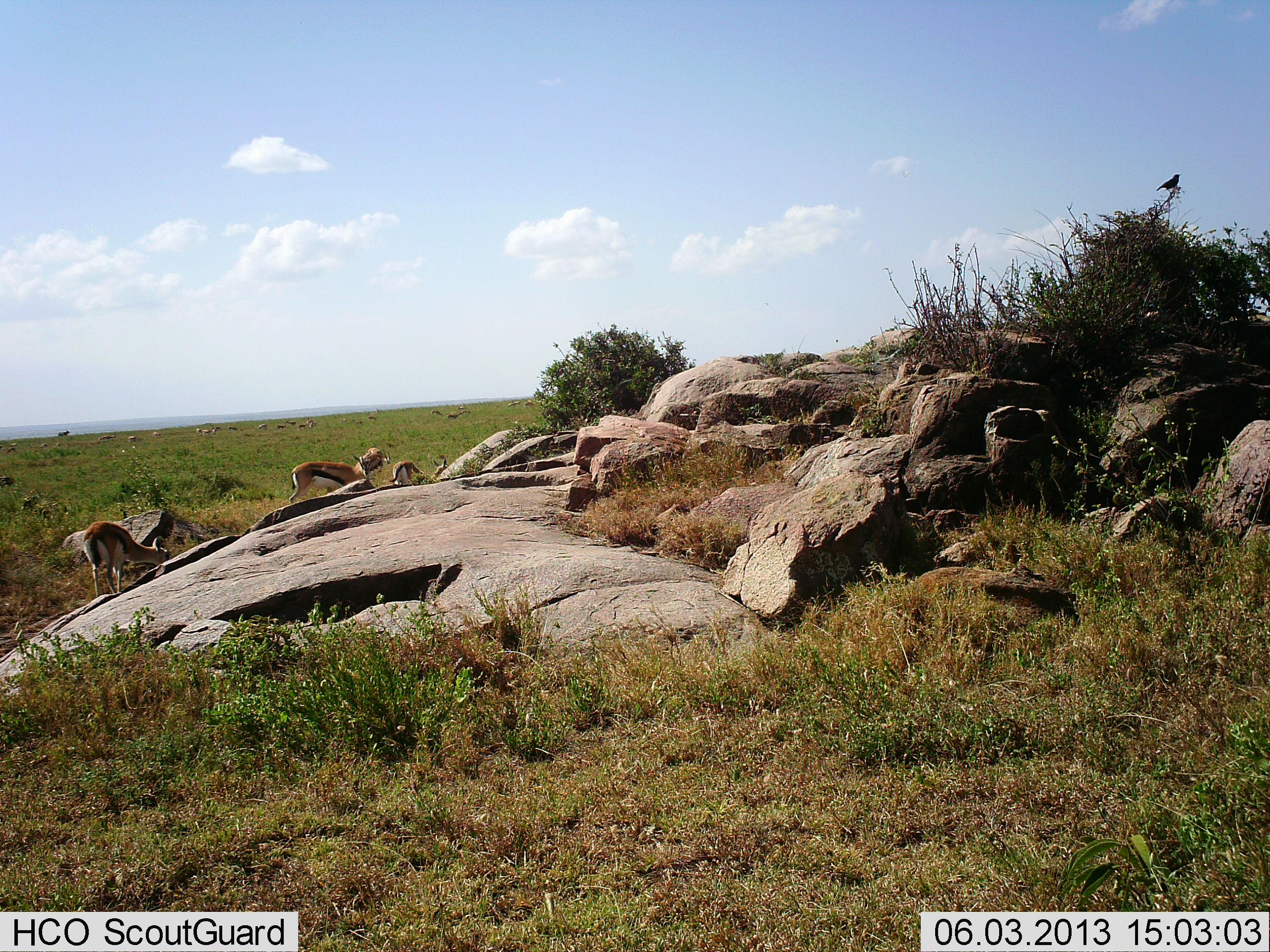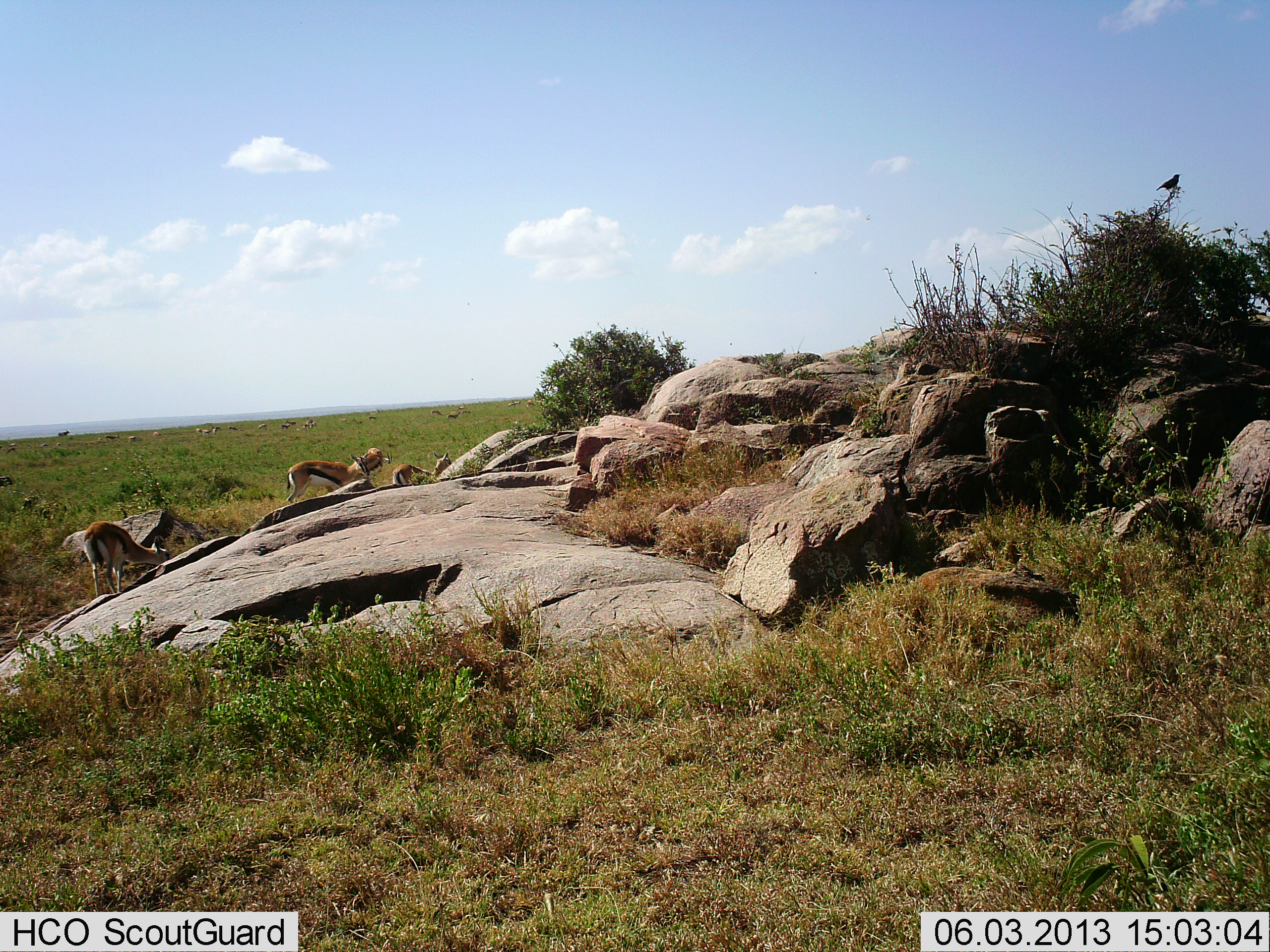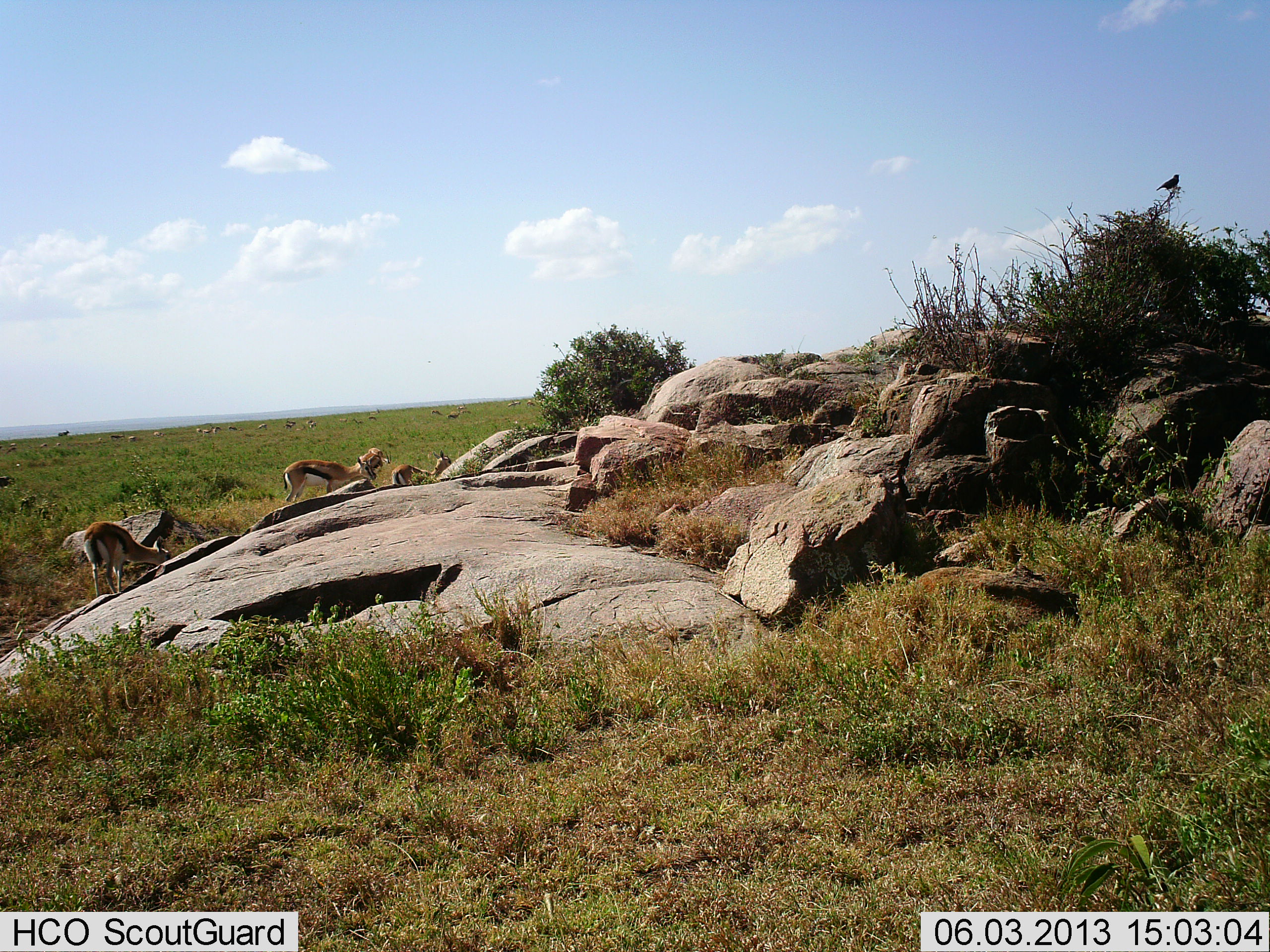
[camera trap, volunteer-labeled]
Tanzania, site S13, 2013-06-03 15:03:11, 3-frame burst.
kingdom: Animalia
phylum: Chordata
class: Mammalia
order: Artiodactyla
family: Bovidae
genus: Eudorcas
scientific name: Eudorcas thomsonii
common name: thomson's gazelle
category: gazellethomsons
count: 5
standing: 40%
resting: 5%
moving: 25%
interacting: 0%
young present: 5%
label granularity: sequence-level